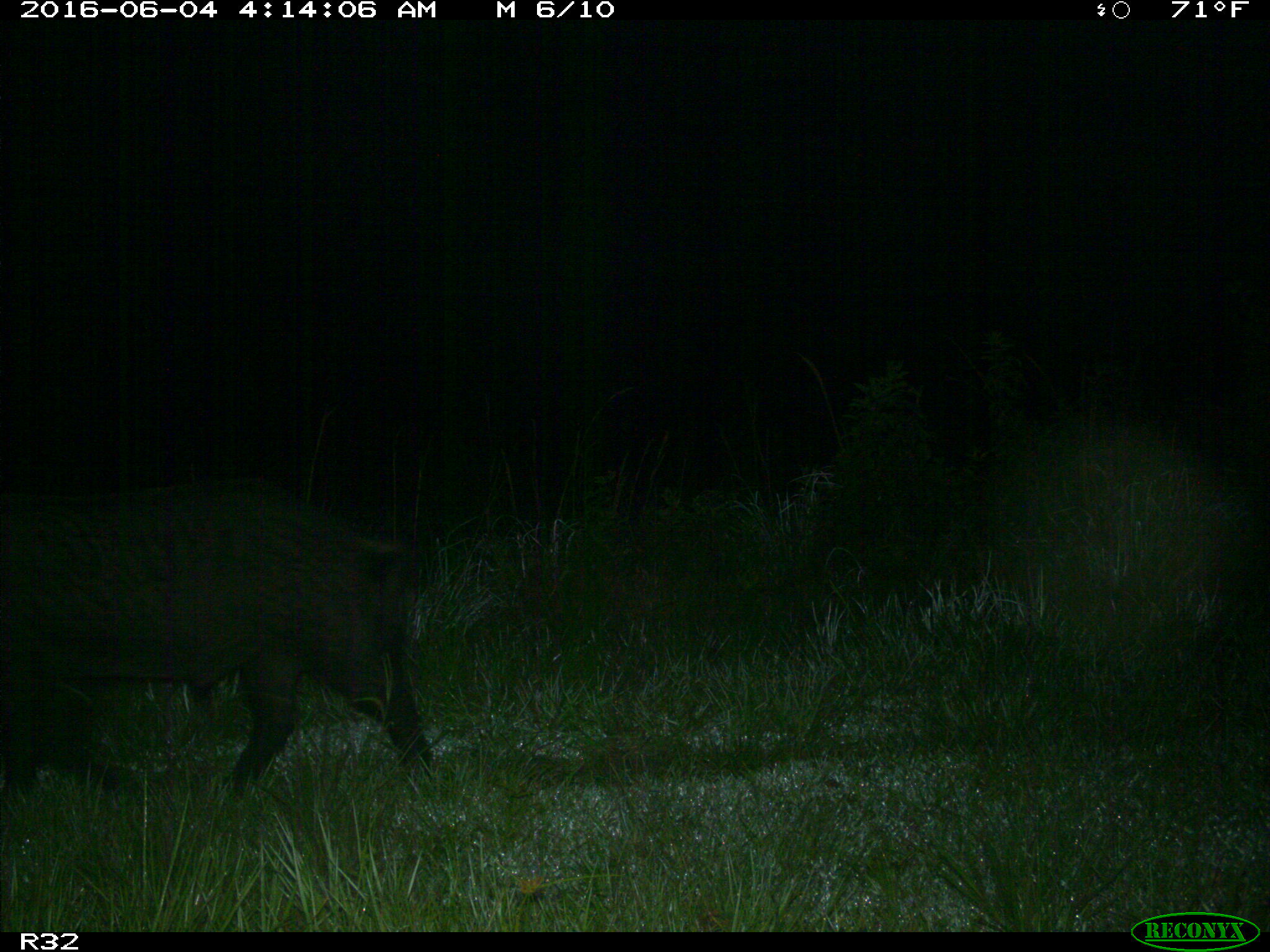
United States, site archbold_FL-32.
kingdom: Animalia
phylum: Chordata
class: Mammalia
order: Artiodactyla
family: Suidae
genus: Sus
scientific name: Sus scrofa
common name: wild boar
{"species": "Sus scrofa (wild boar)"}